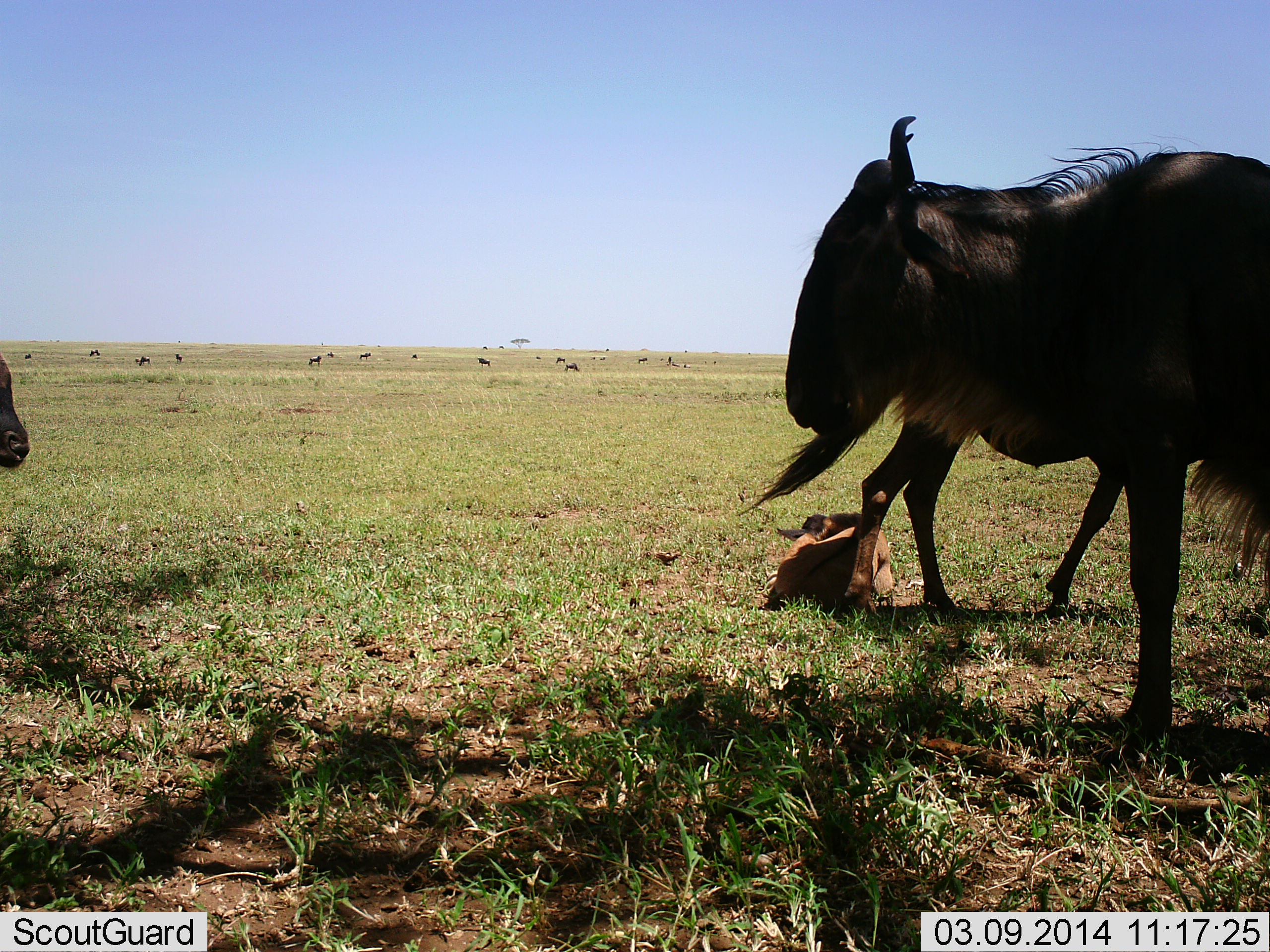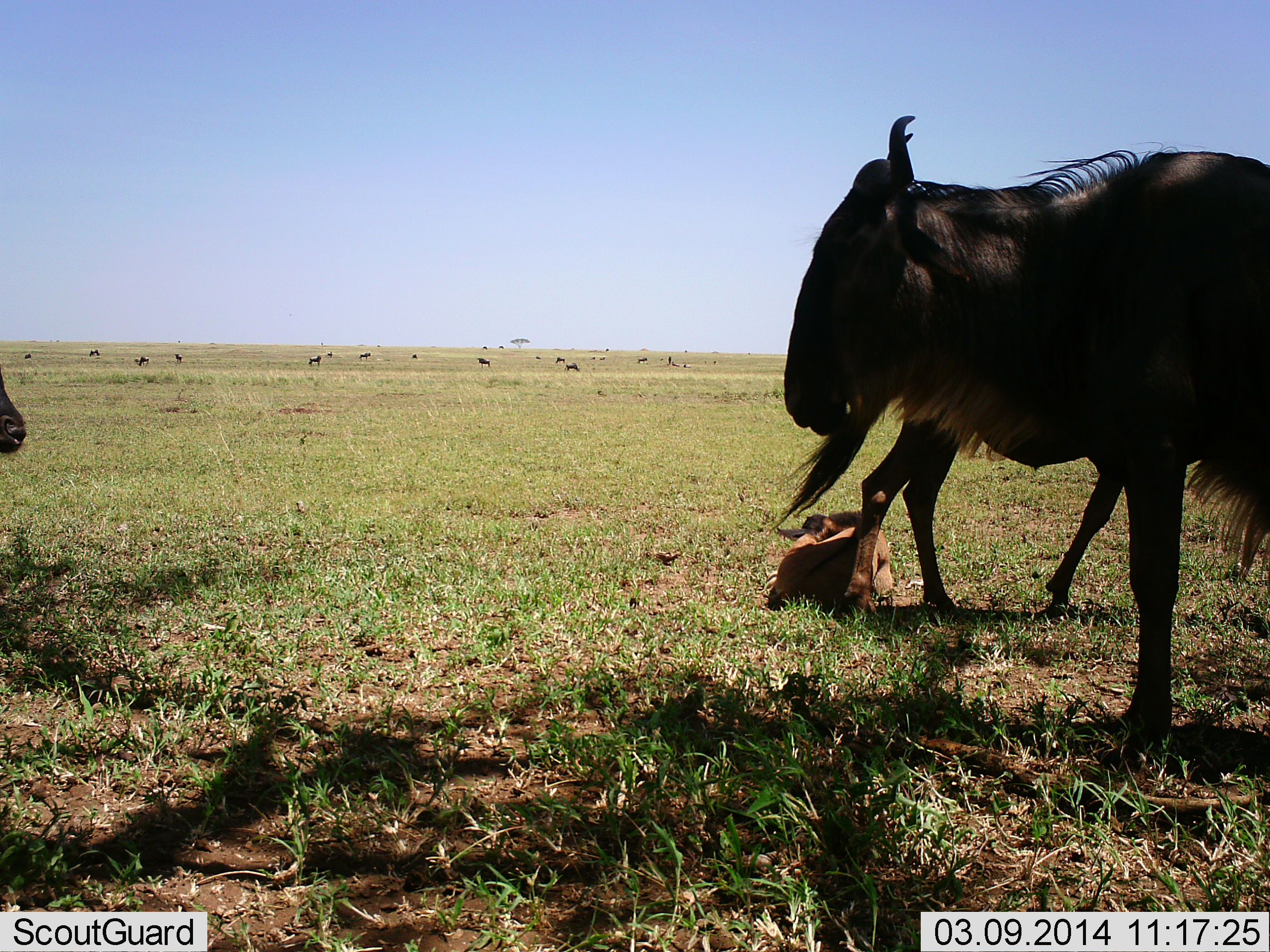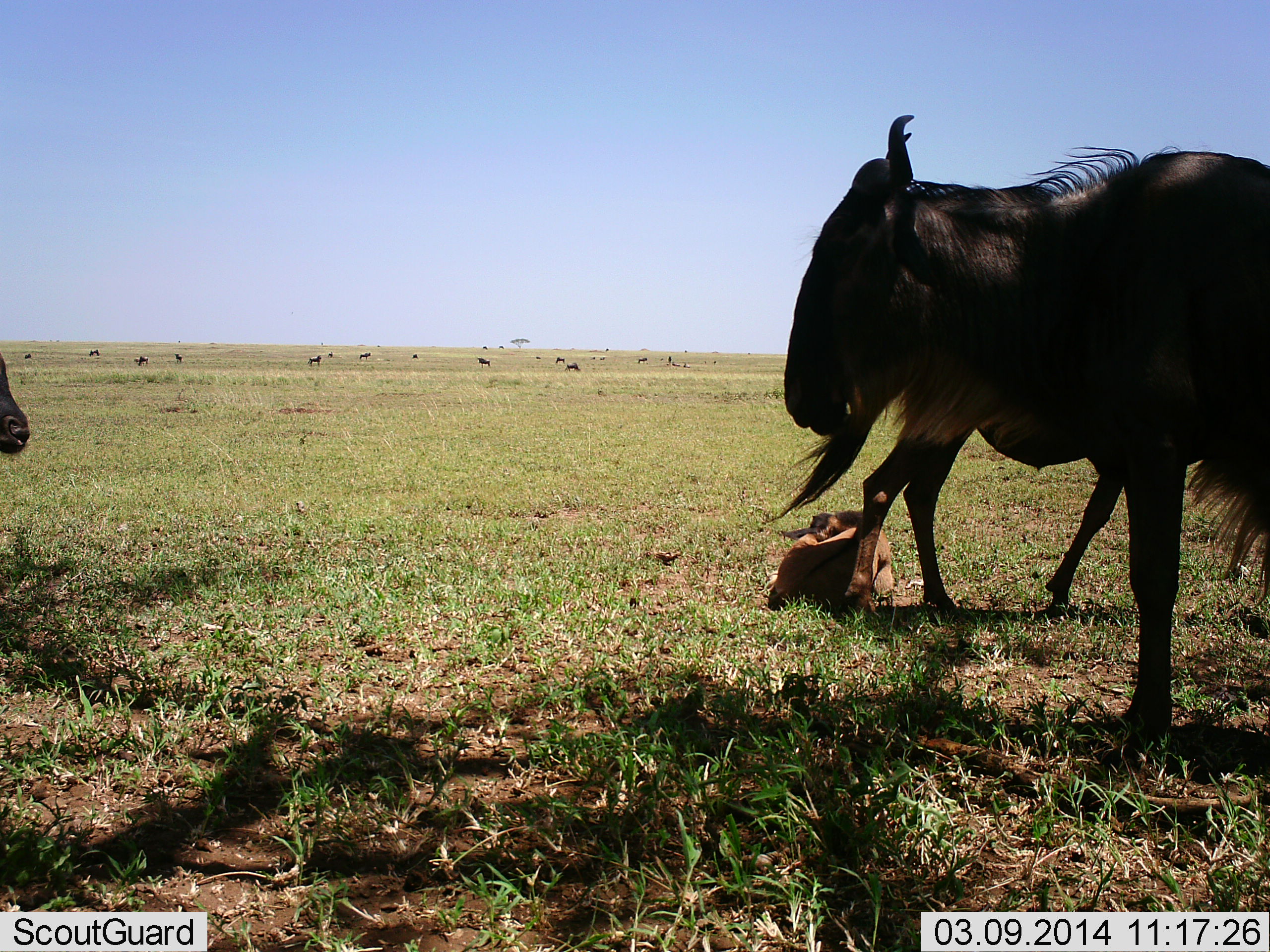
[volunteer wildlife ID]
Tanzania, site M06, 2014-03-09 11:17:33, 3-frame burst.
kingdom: Animalia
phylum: Chordata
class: Mammalia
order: Artiodactyla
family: Bovidae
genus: Connochaetes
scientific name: Connochaetes taurinus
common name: blue wildebeest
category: wildebeest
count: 11-50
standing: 91%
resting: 64%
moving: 9%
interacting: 0%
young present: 82%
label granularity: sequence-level